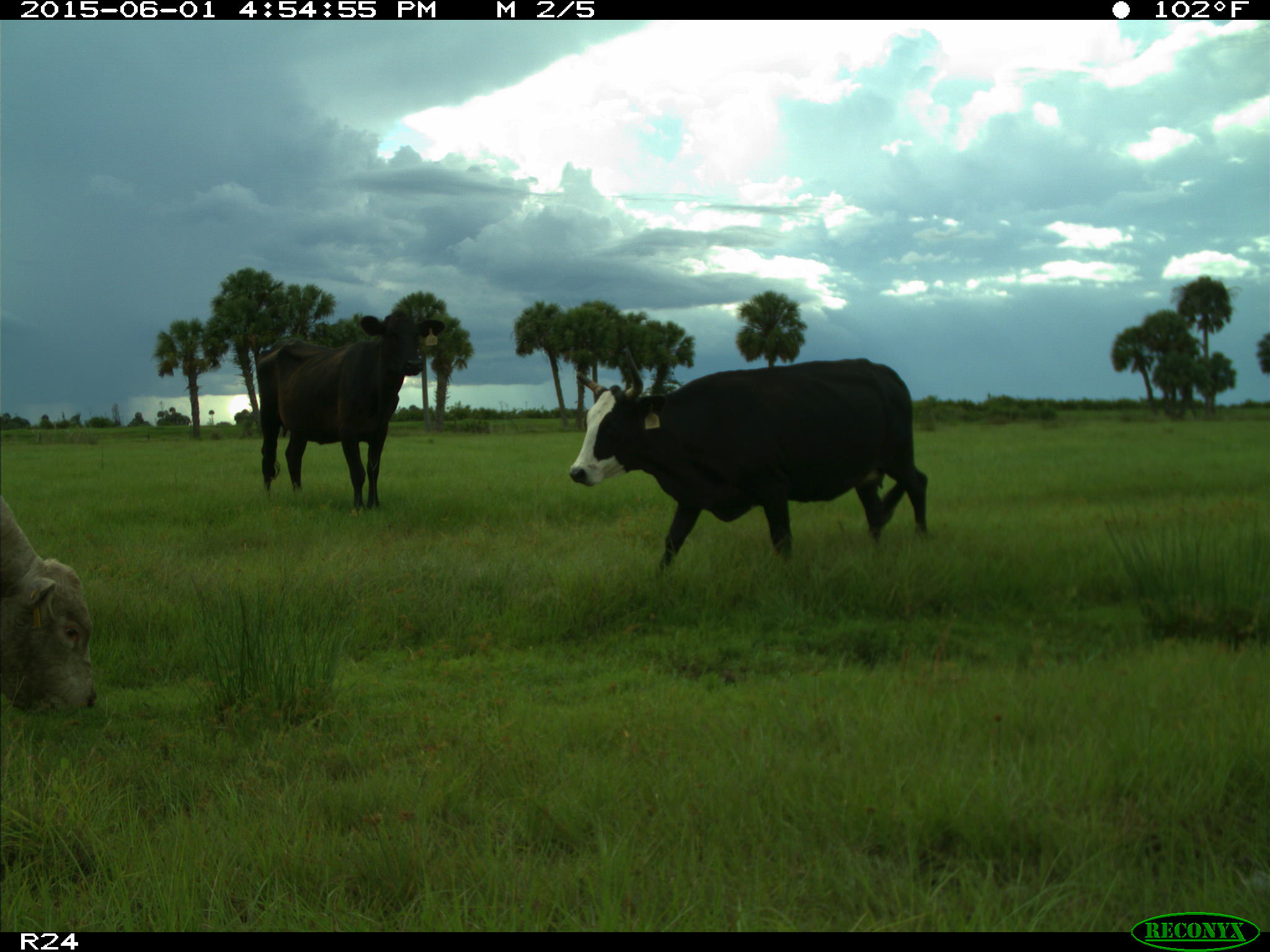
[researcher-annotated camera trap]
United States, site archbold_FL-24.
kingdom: Animalia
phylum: Chordata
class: Mammalia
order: Artiodactyla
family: Bovidae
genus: Bos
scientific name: Bos taurus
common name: domestic cow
Bos taurus (domestic cow).